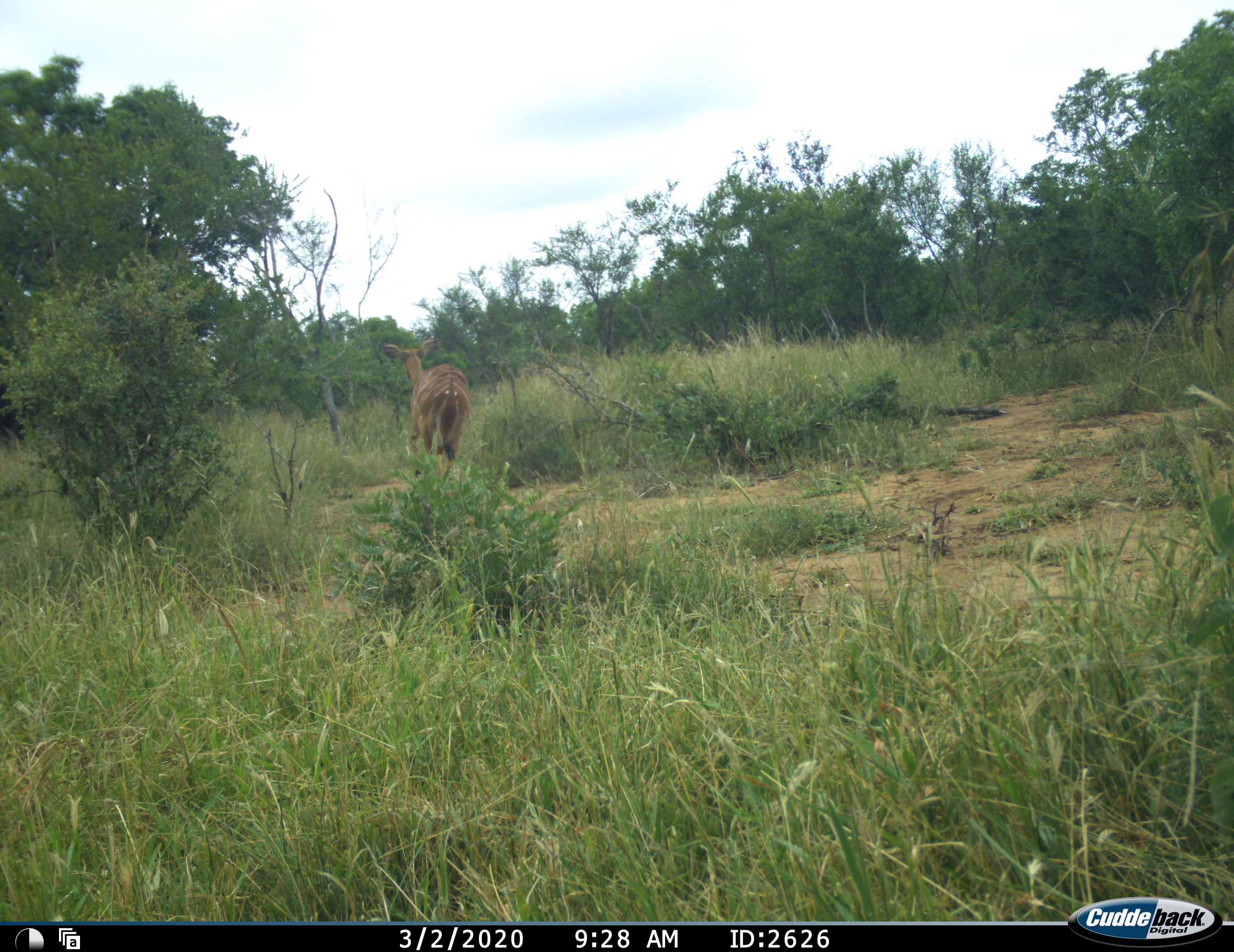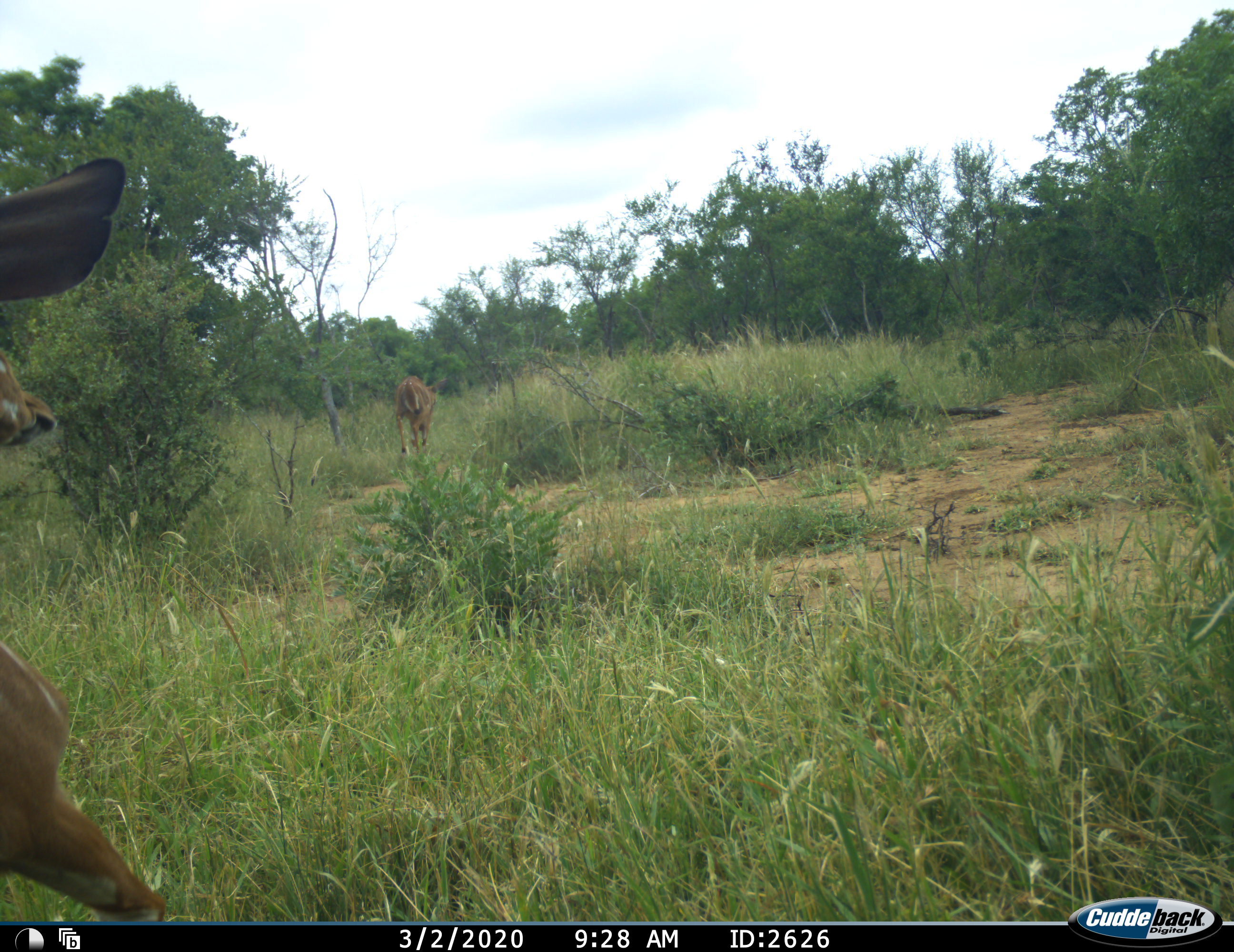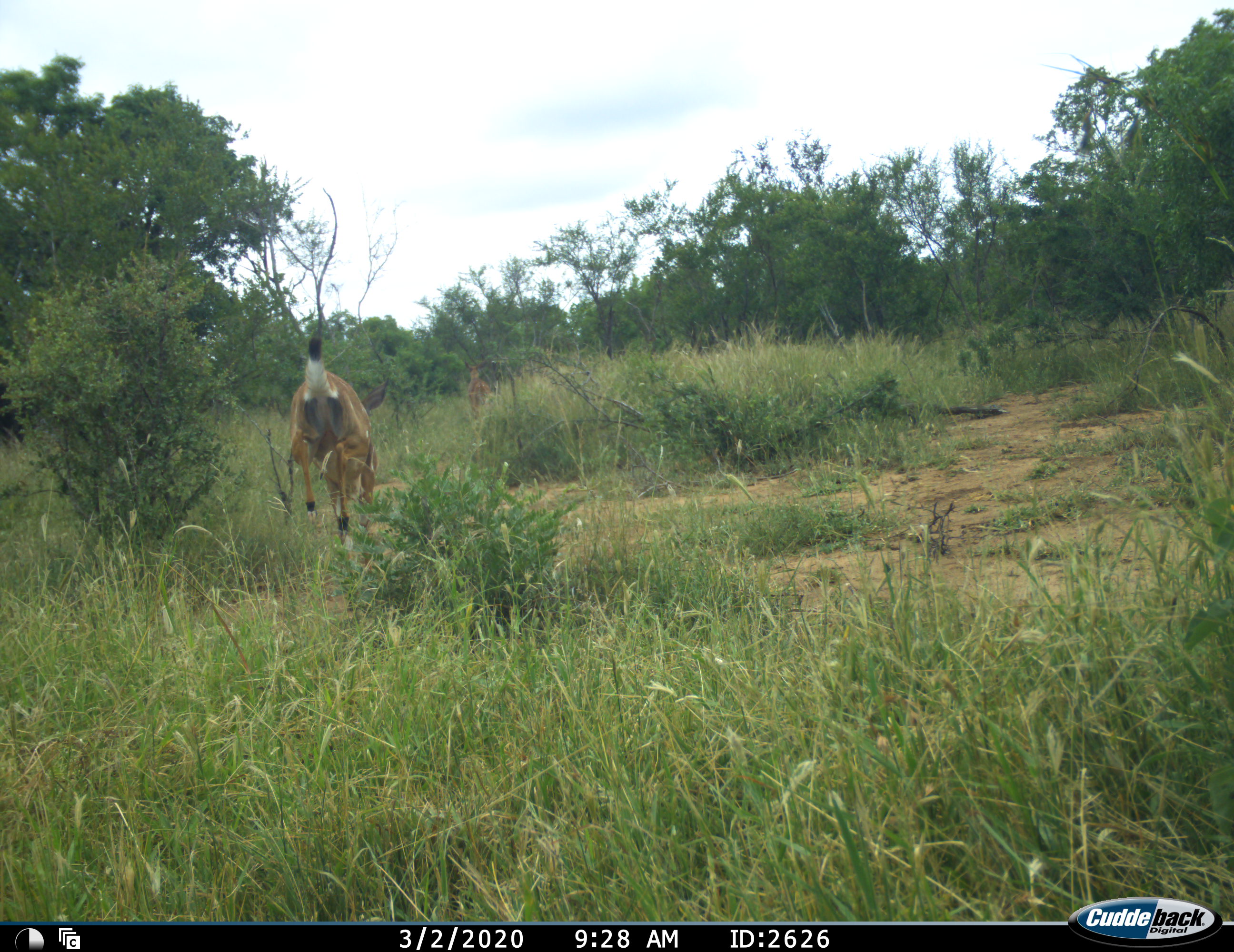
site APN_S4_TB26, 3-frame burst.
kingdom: Animalia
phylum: Chordata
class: Mammalia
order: Artiodactyla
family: Bovidae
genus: Tragelaphus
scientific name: Tragelaphus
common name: kudu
Kudu (Tragelaphus), count 2. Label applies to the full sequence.